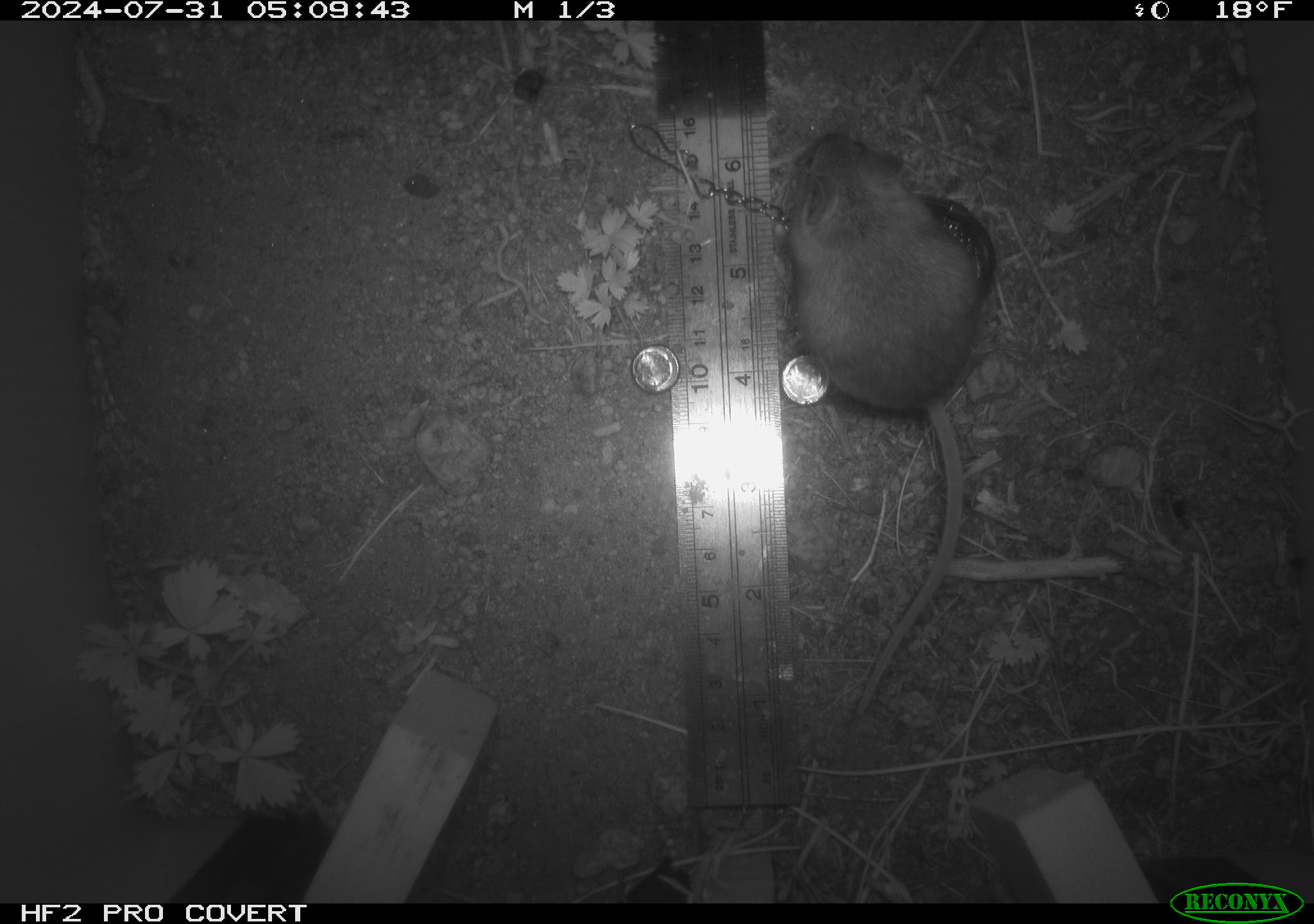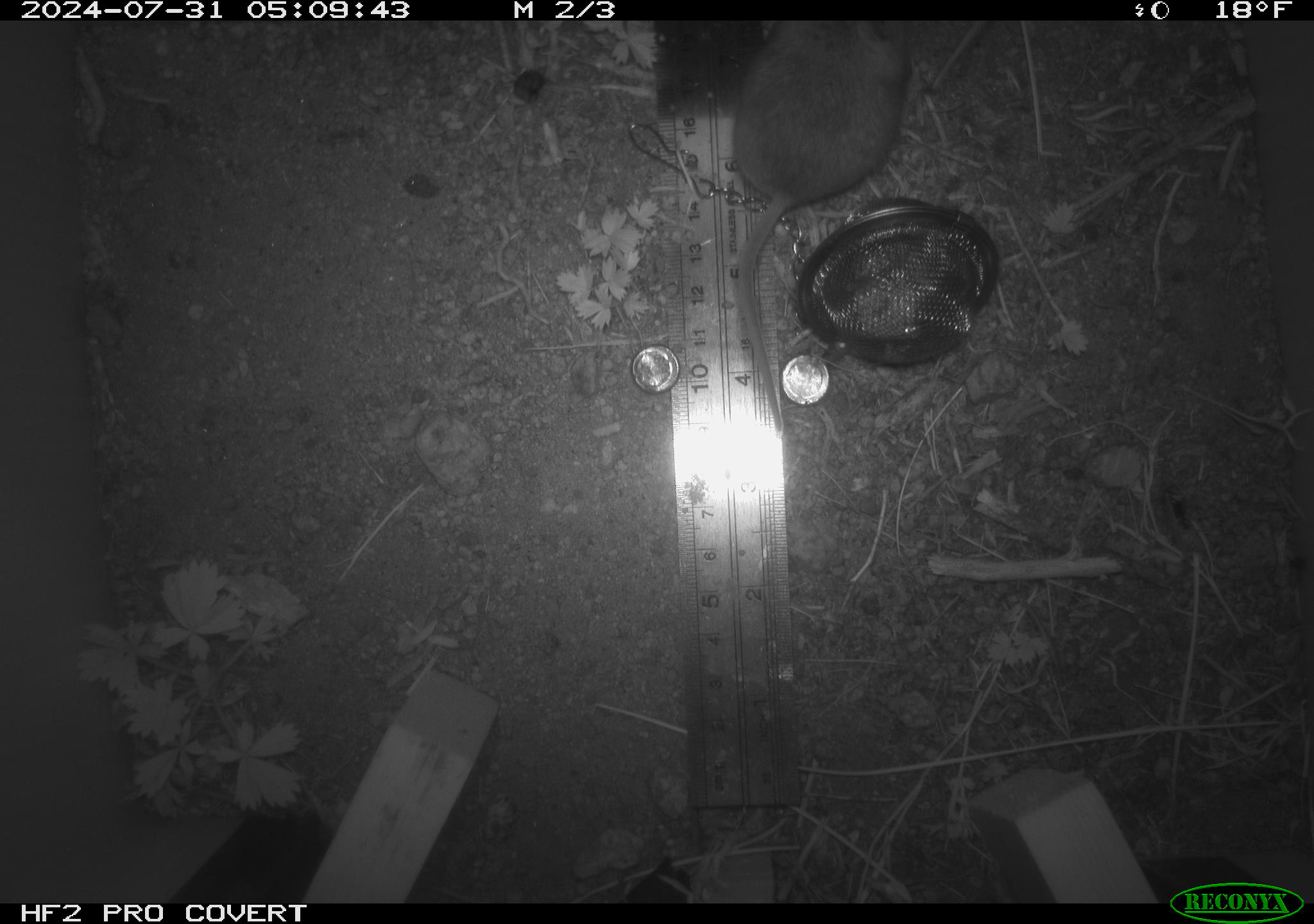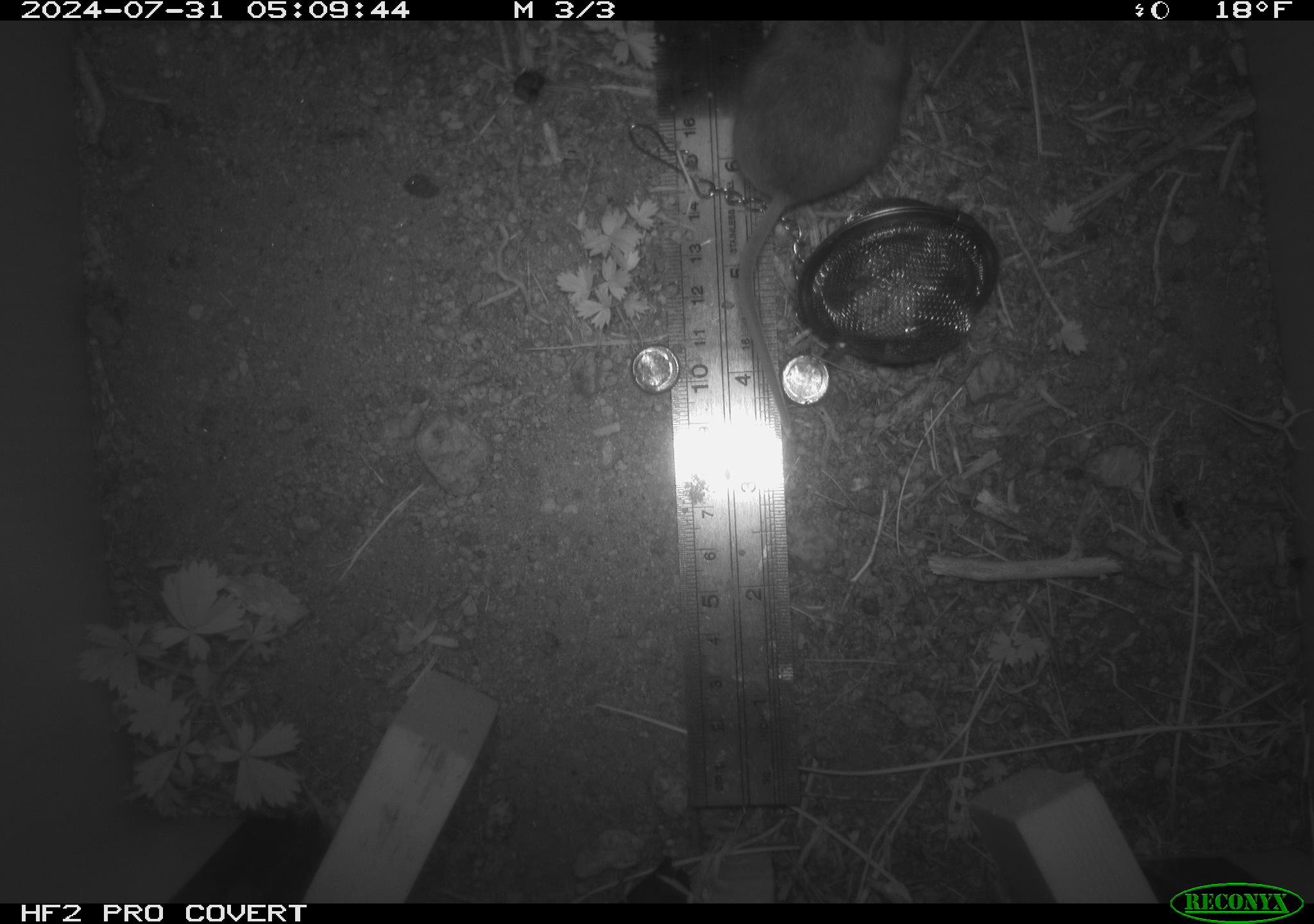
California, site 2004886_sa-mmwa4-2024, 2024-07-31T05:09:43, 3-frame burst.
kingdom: Animalia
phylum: Chordata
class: Mammalia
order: Rodentia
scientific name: Rodentia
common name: mouse species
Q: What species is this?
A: Mouse species (Rodentia).